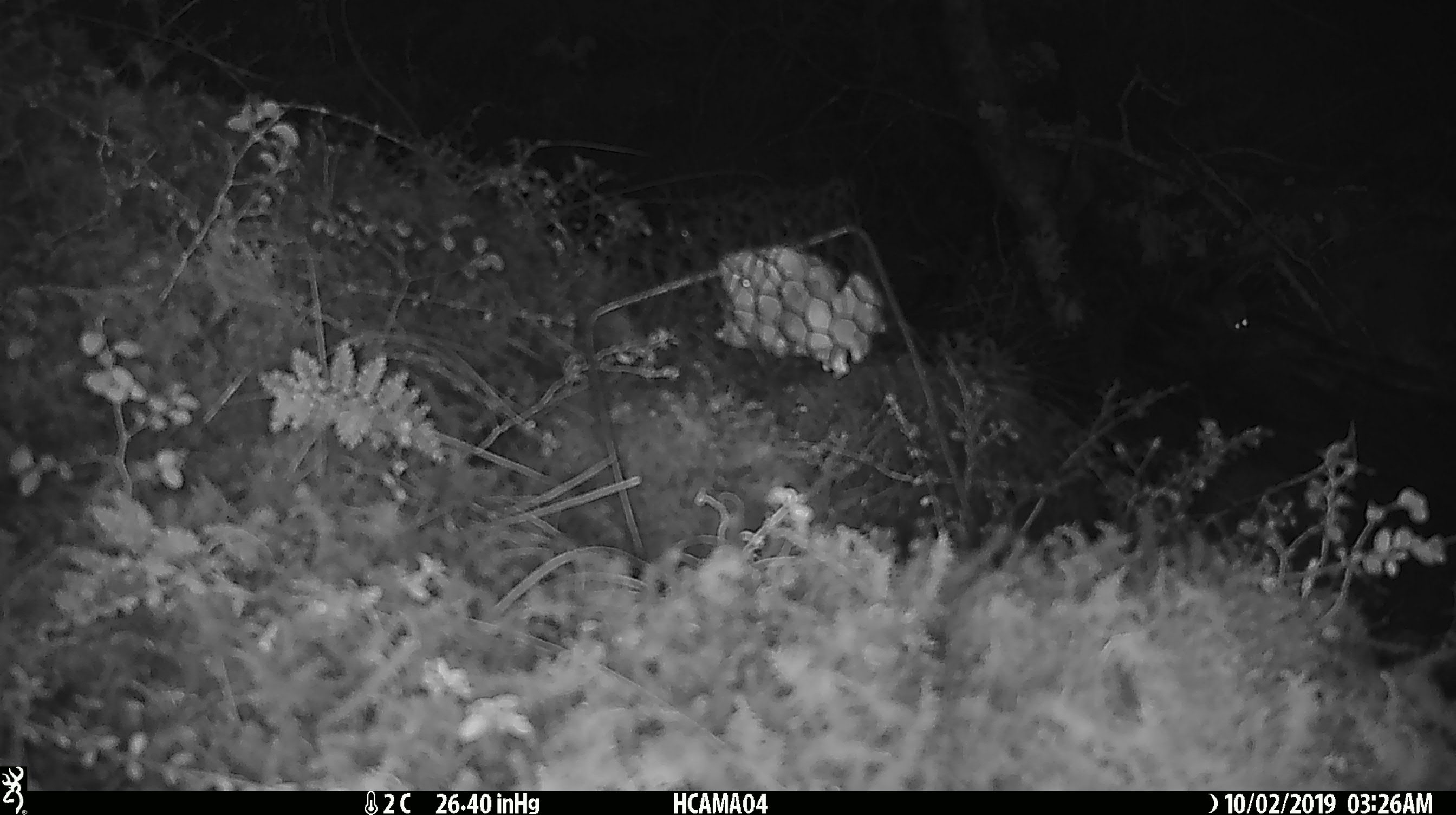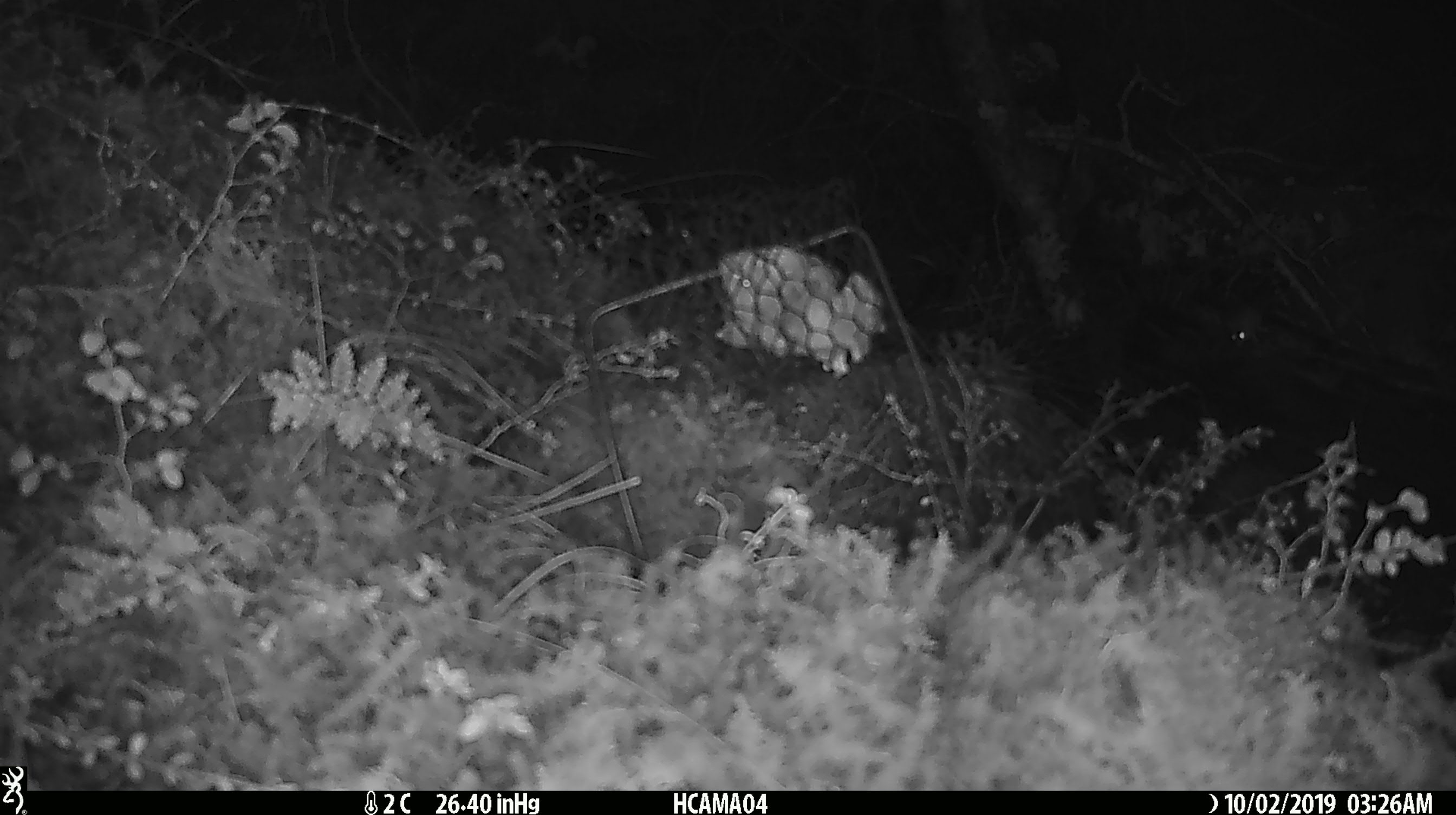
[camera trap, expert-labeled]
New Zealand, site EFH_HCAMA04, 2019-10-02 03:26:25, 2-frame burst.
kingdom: Animalia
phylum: Chordata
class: Mammalia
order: Rodentia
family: Muridae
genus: Mus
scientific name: Mus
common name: mouse